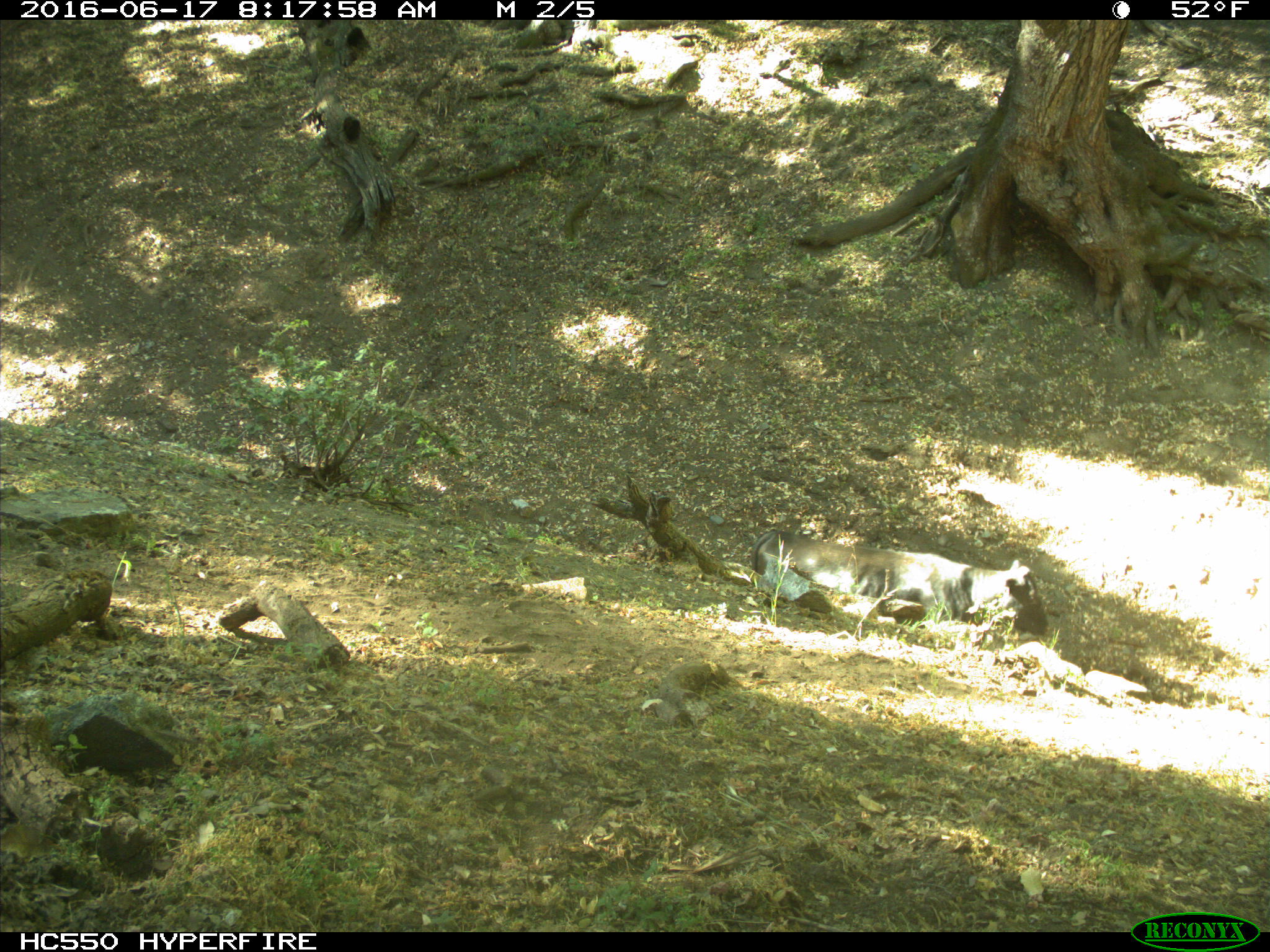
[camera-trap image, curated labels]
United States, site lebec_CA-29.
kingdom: Animalia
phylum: Chordata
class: Mammalia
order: Artiodactyla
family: Bovidae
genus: Bos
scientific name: Bos taurus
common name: domestic cow